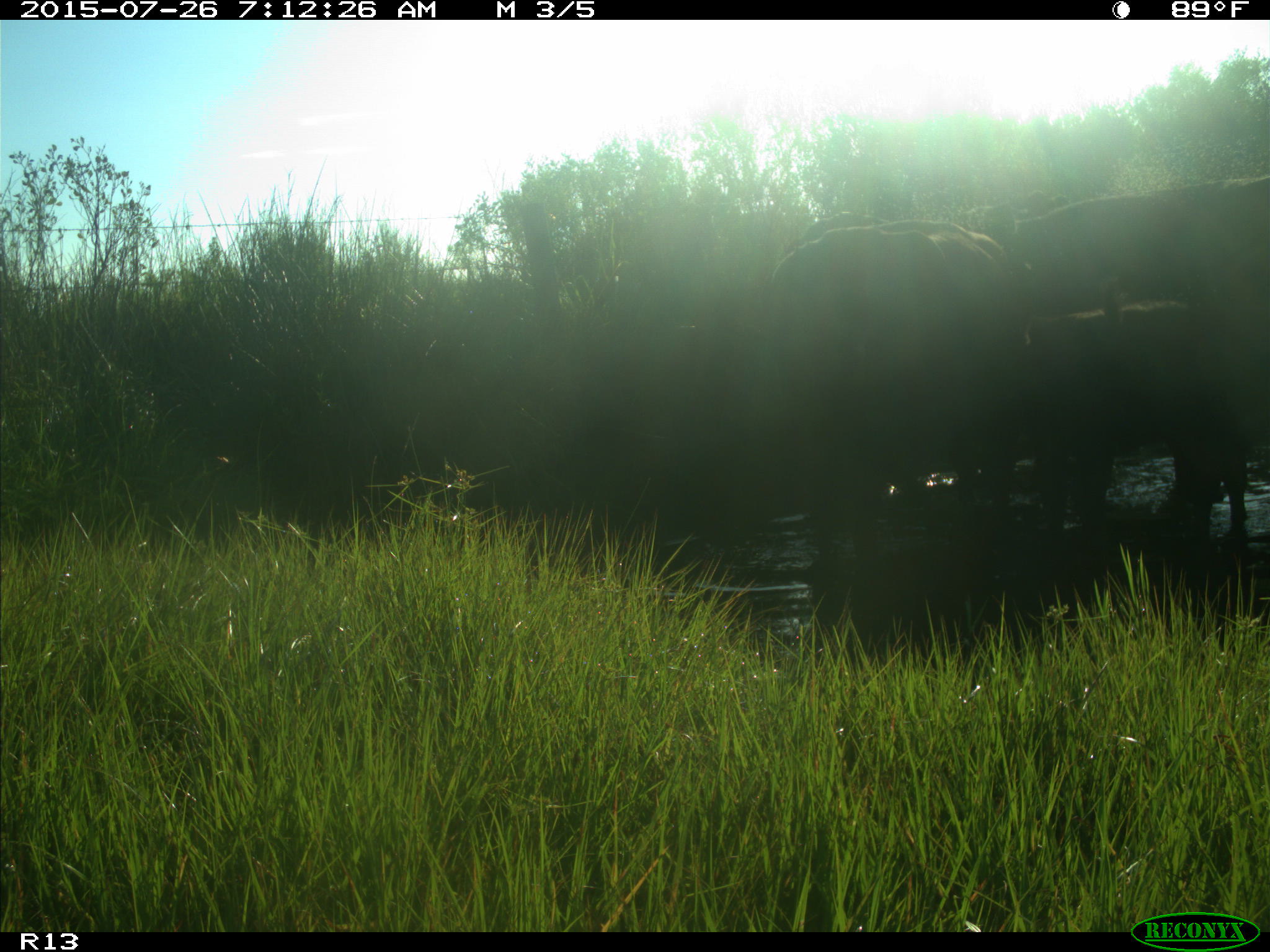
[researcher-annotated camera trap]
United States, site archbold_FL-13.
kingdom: Animalia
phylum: Chordata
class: Mammalia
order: Artiodactyla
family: Bovidae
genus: Bos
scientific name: Bos taurus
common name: domestic cow